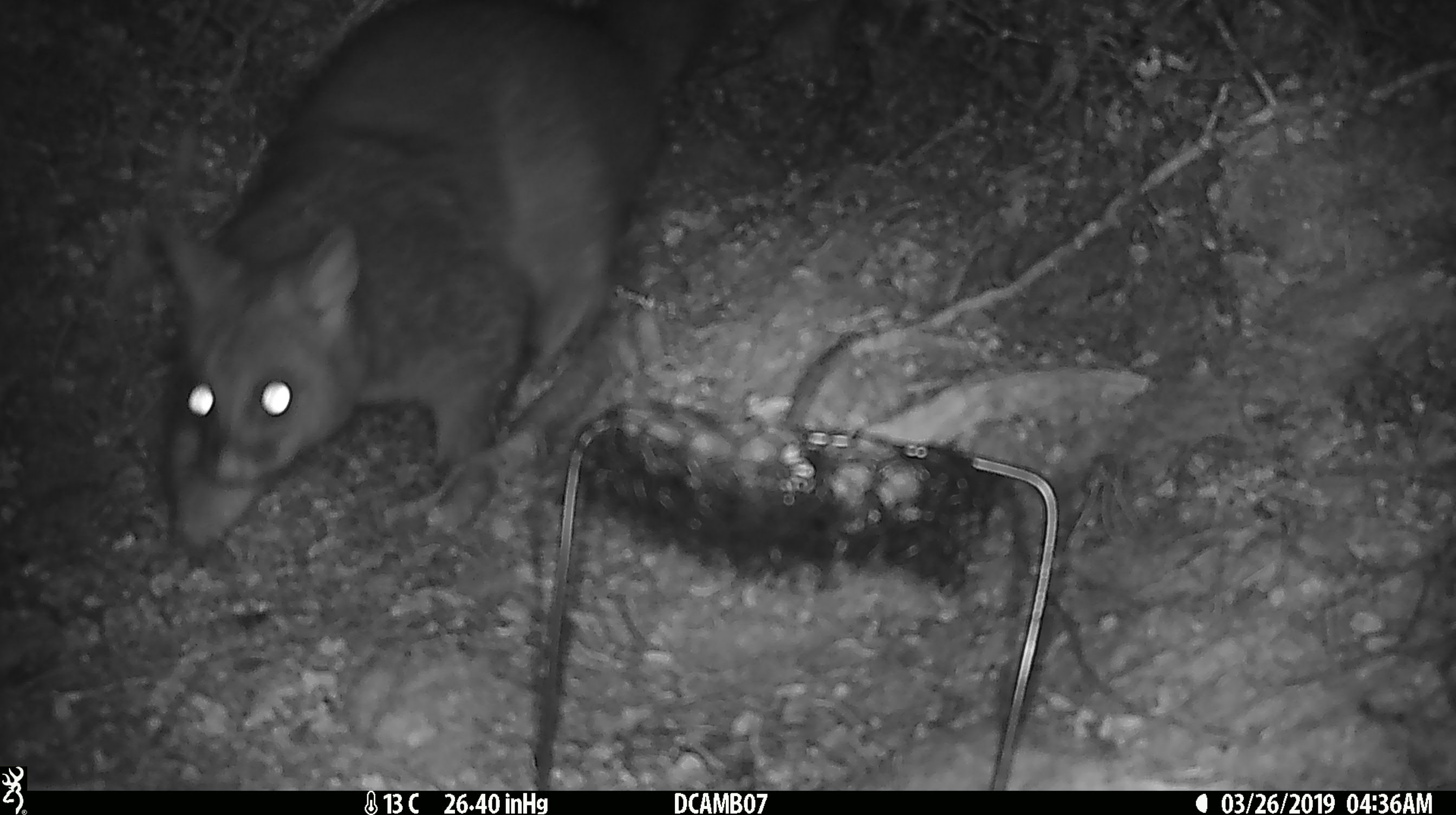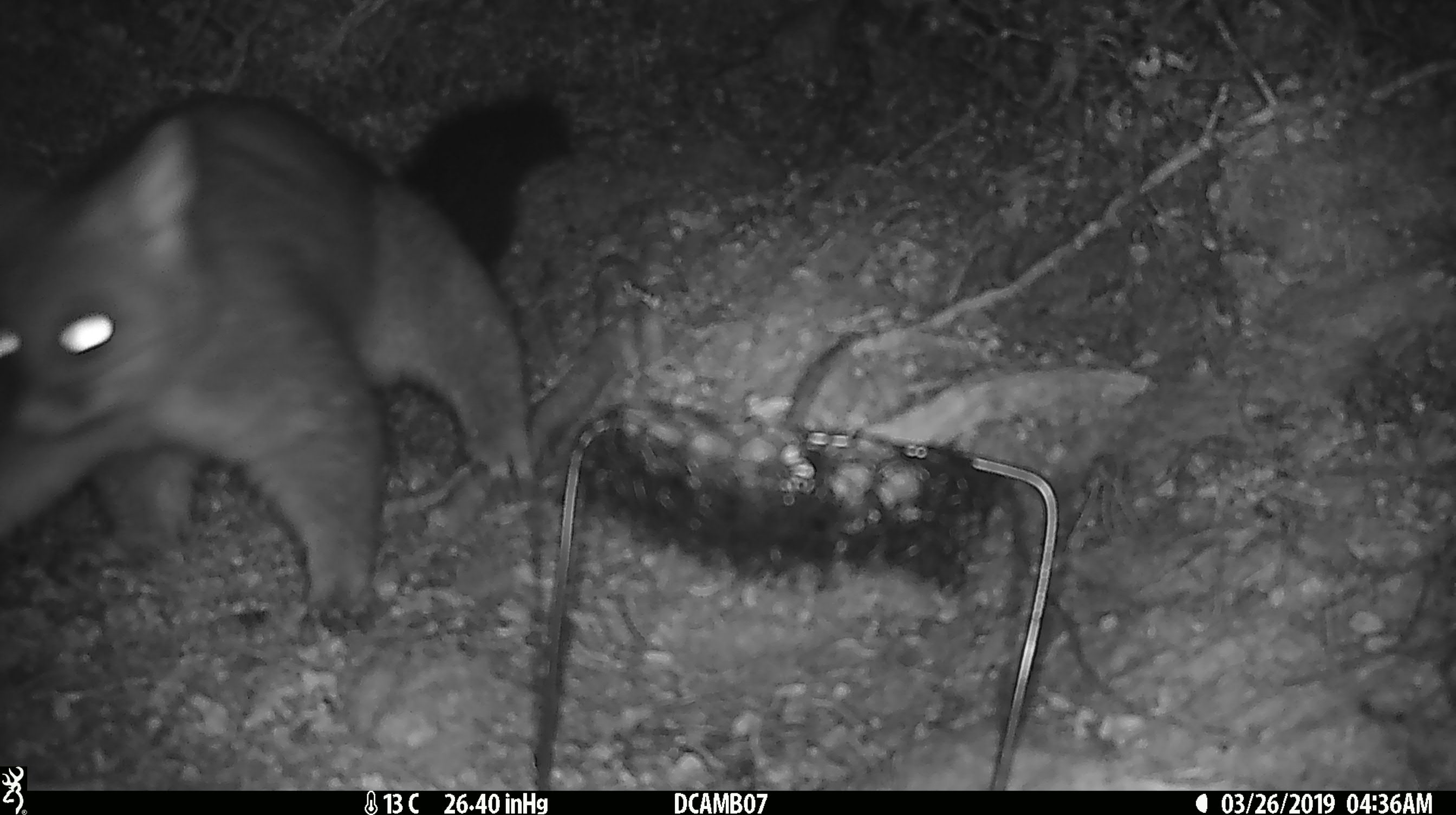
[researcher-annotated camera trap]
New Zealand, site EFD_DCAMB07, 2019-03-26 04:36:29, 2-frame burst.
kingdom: Animalia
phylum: Chordata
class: Mammalia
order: Diprotodontia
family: Phalangeridae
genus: Trichosurus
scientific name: Trichosurus vulpecula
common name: common brushtail possum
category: possum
Possum (common brushtail possum) (Trichosurus vulpecula).